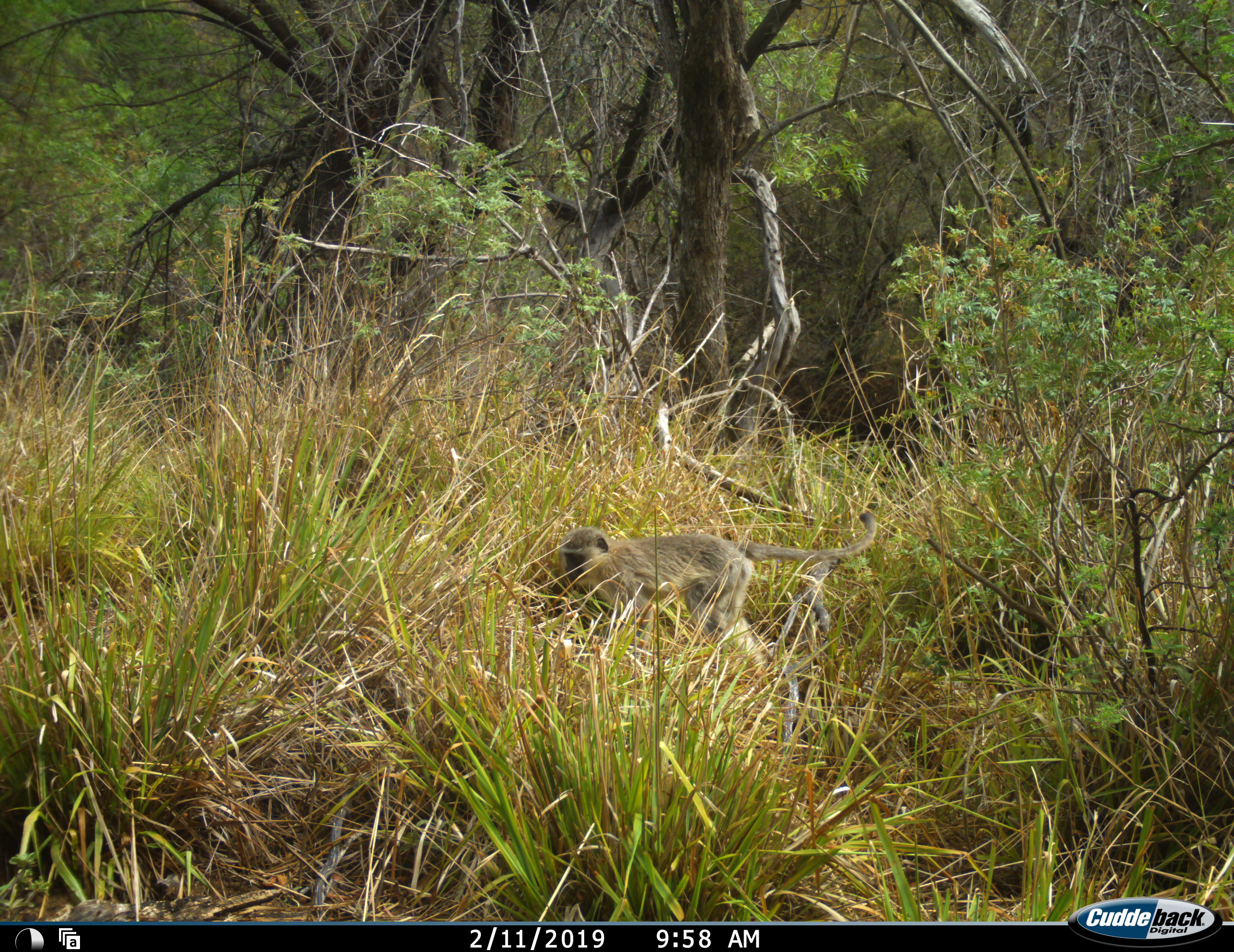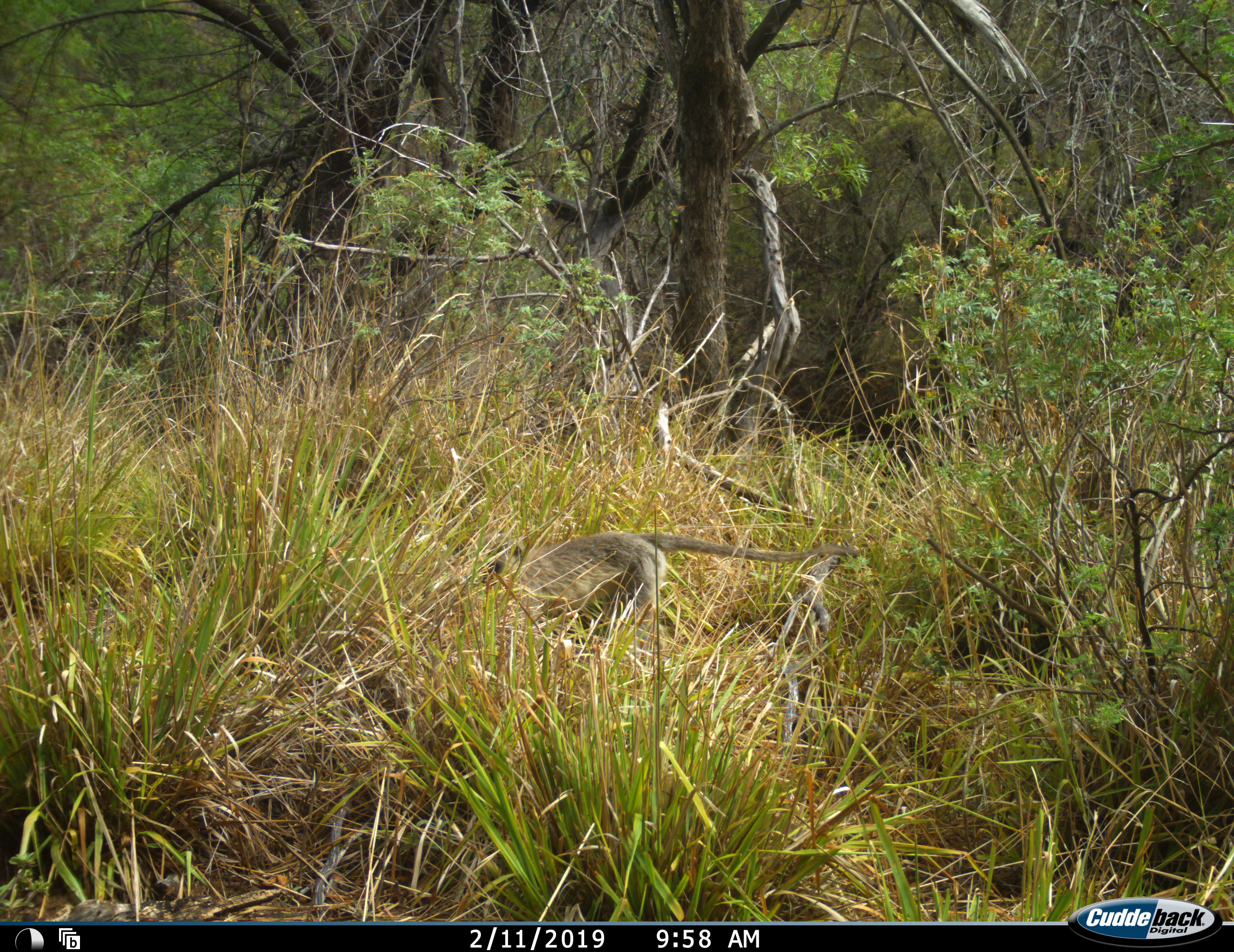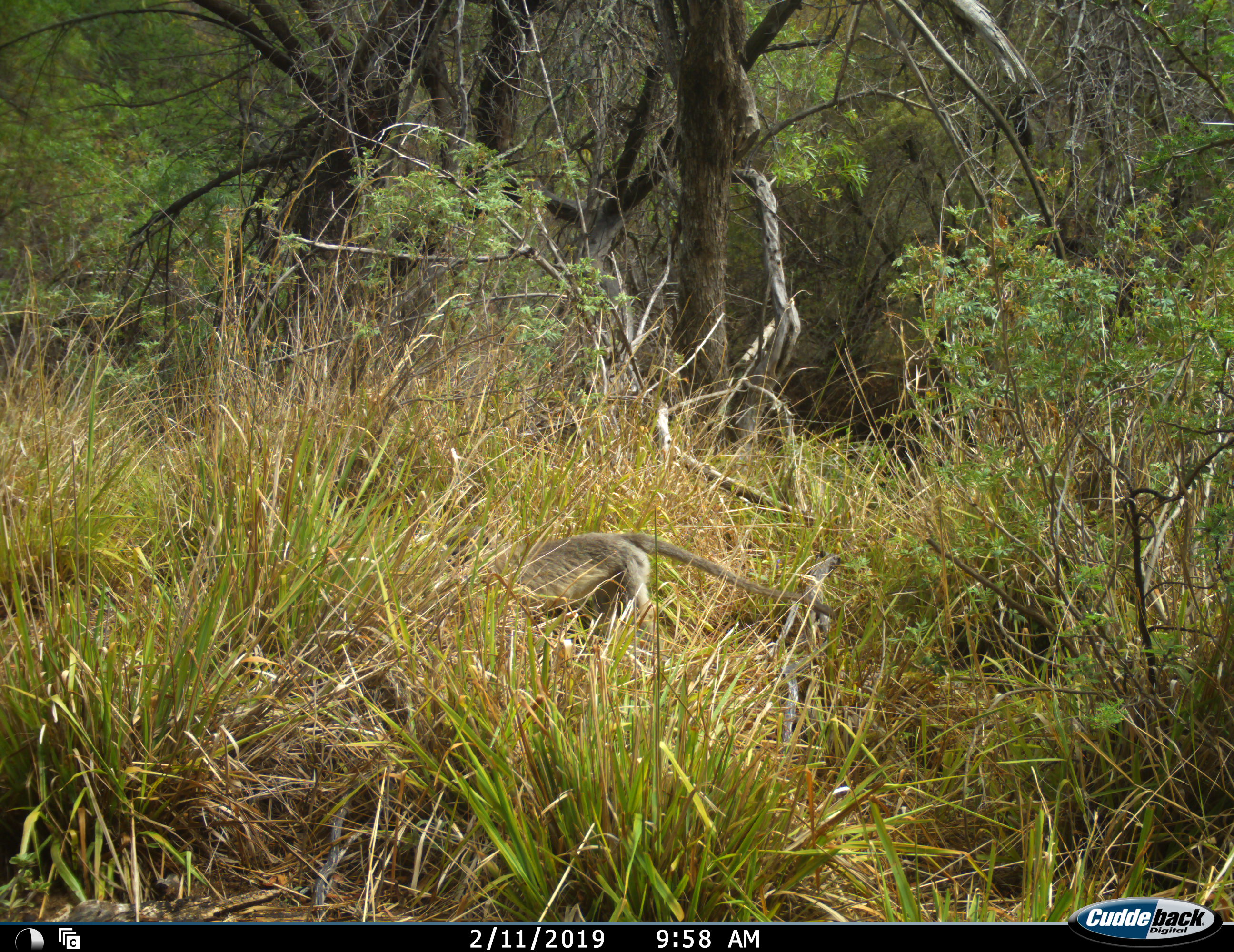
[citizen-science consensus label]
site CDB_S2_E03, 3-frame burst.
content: unidentified animal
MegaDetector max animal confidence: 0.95